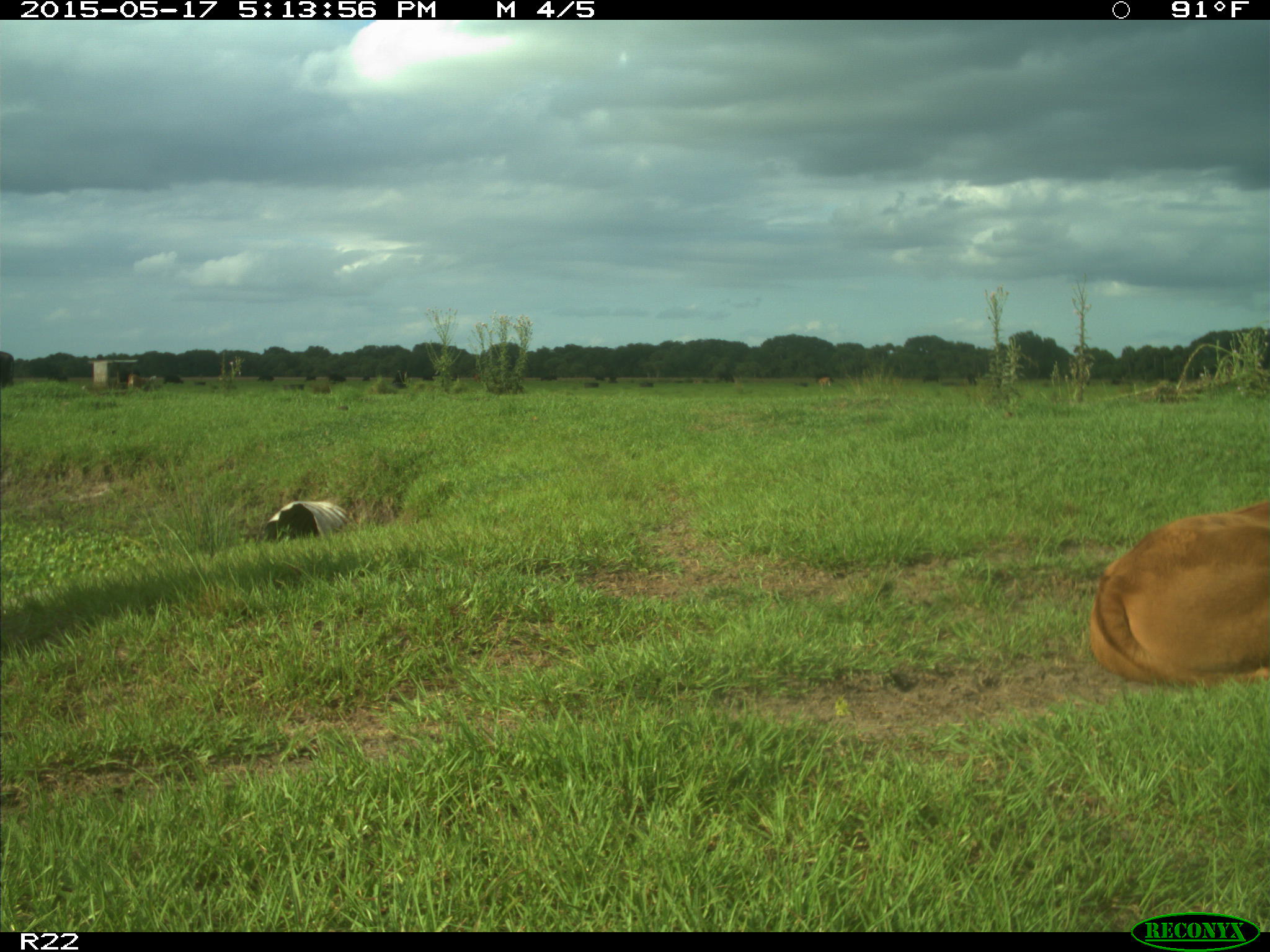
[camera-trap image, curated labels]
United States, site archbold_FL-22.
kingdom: Animalia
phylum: Chordata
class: Mammalia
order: Artiodactyla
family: Bovidae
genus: Bos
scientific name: Bos taurus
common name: domestic cow